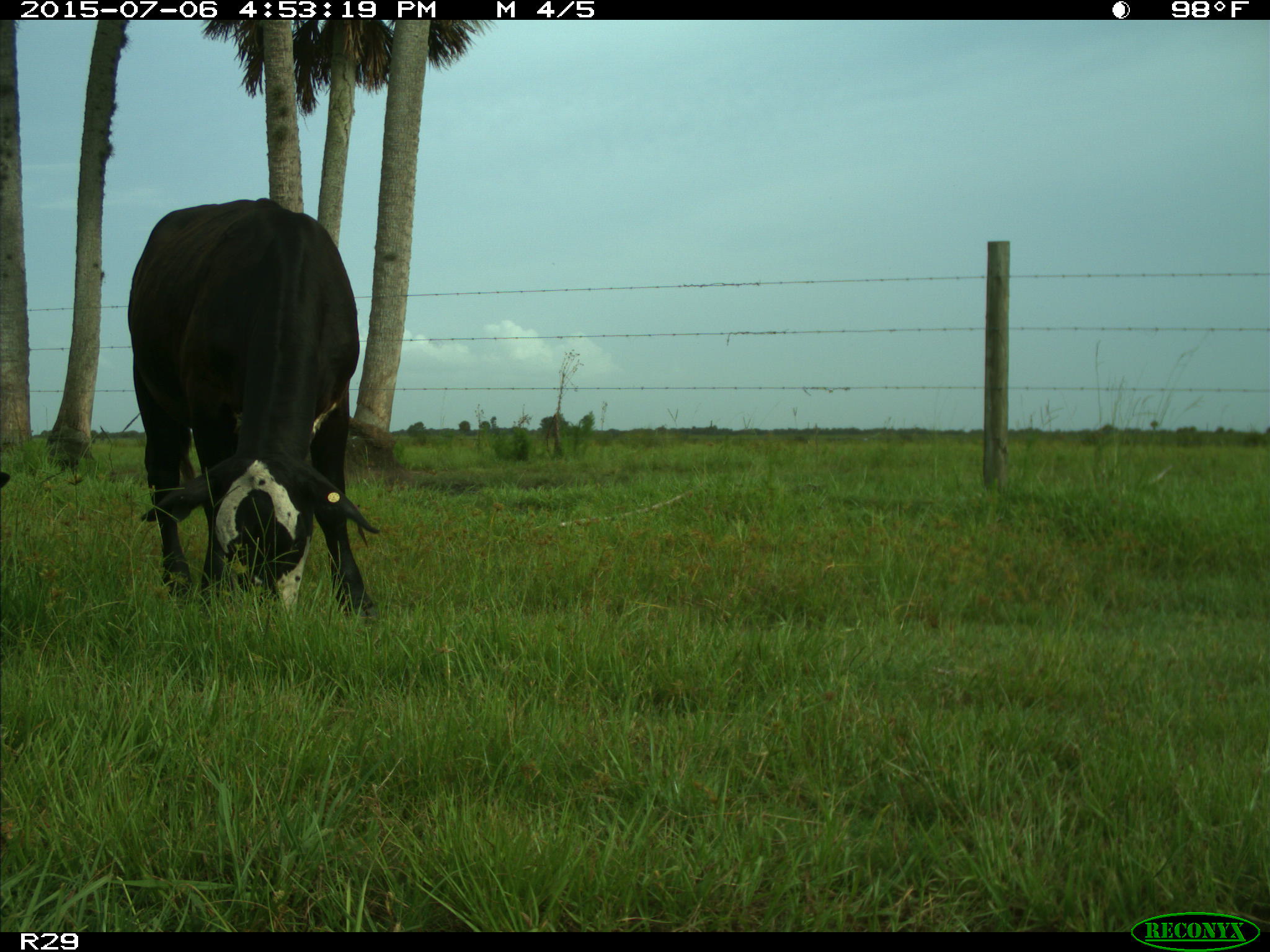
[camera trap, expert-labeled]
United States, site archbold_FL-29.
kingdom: Animalia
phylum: Chordata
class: Mammalia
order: Artiodactyla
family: Bovidae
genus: Bos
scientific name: Bos taurus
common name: domestic cow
Bos taurus (domestic cow).